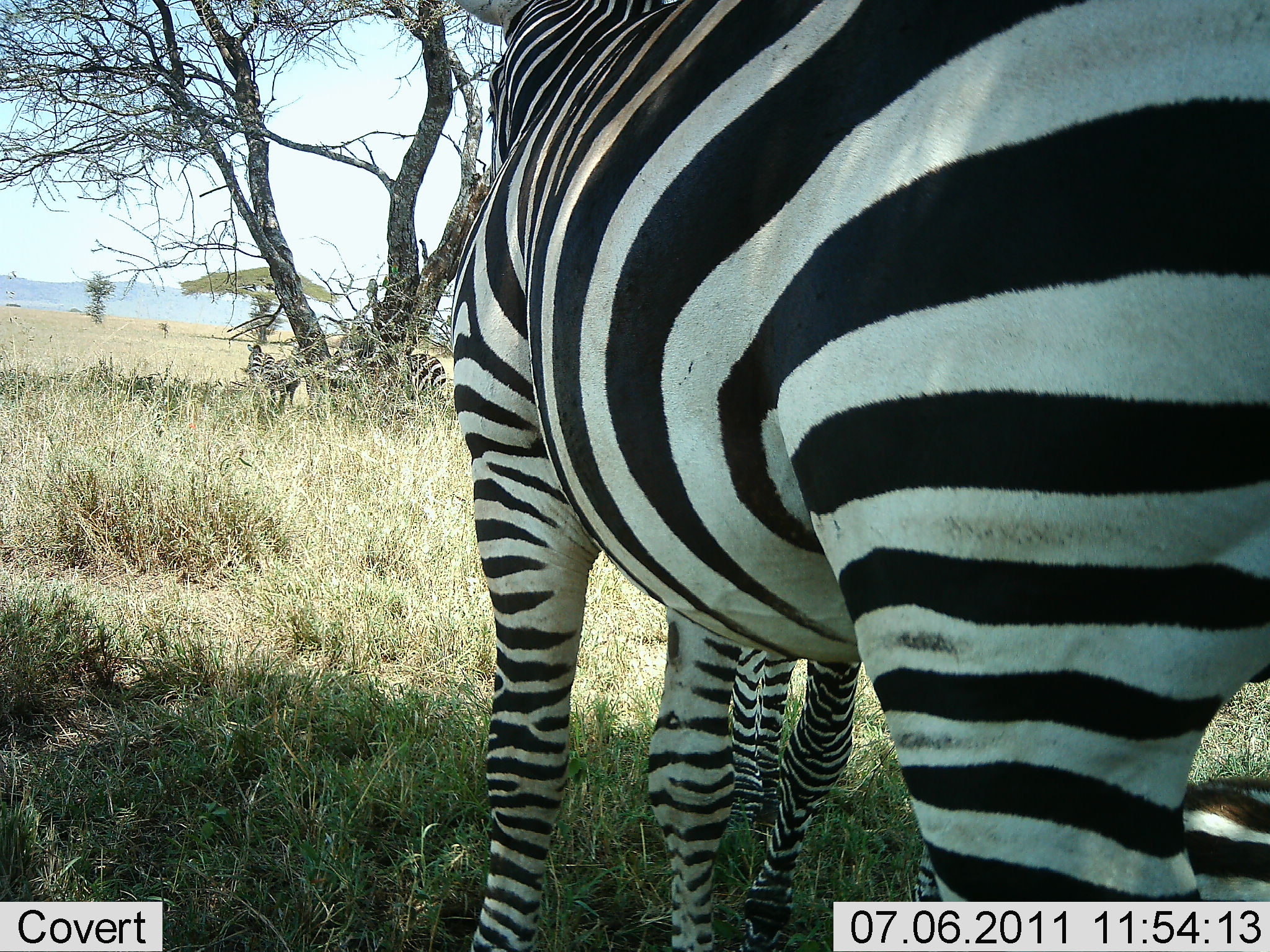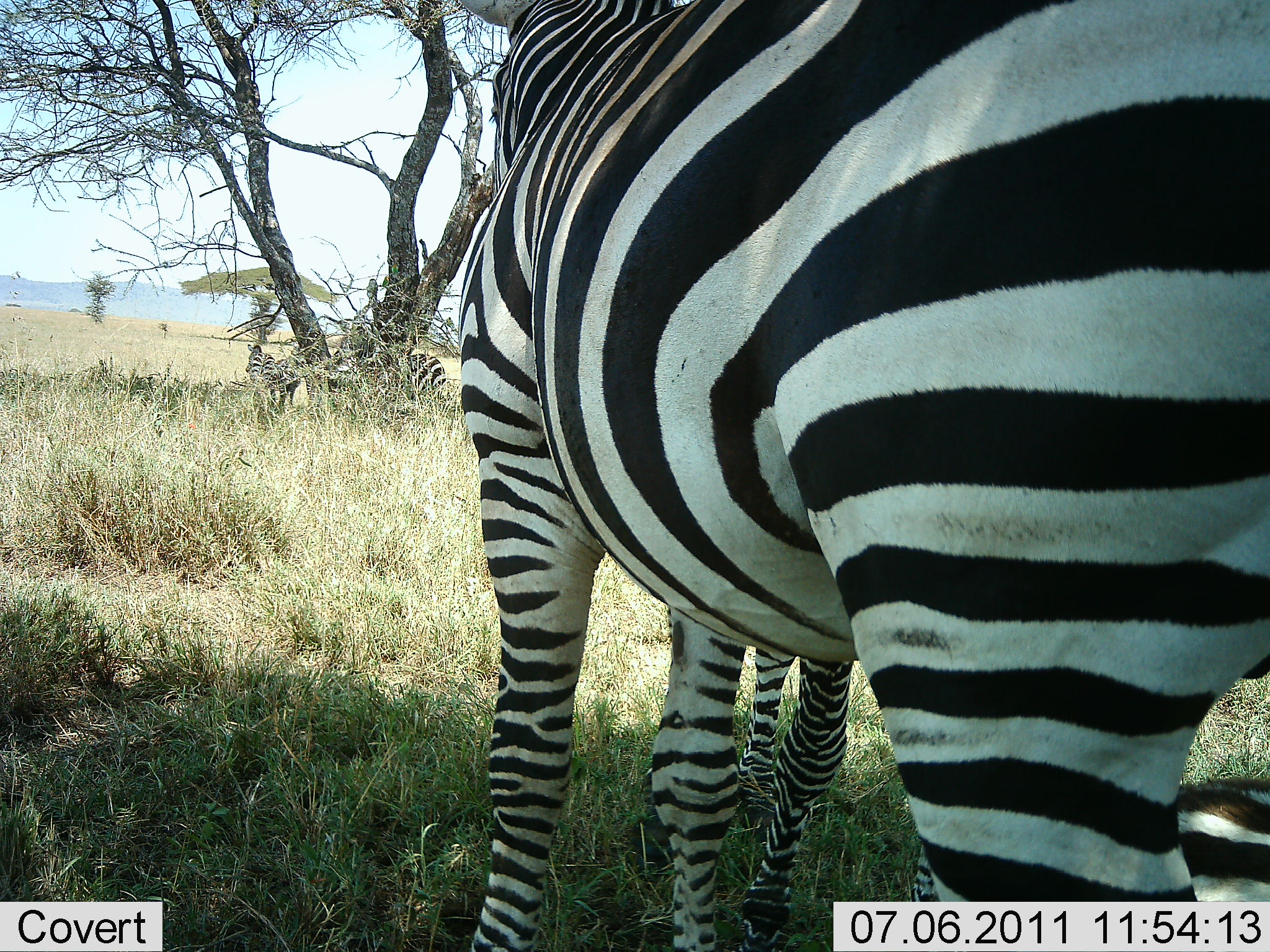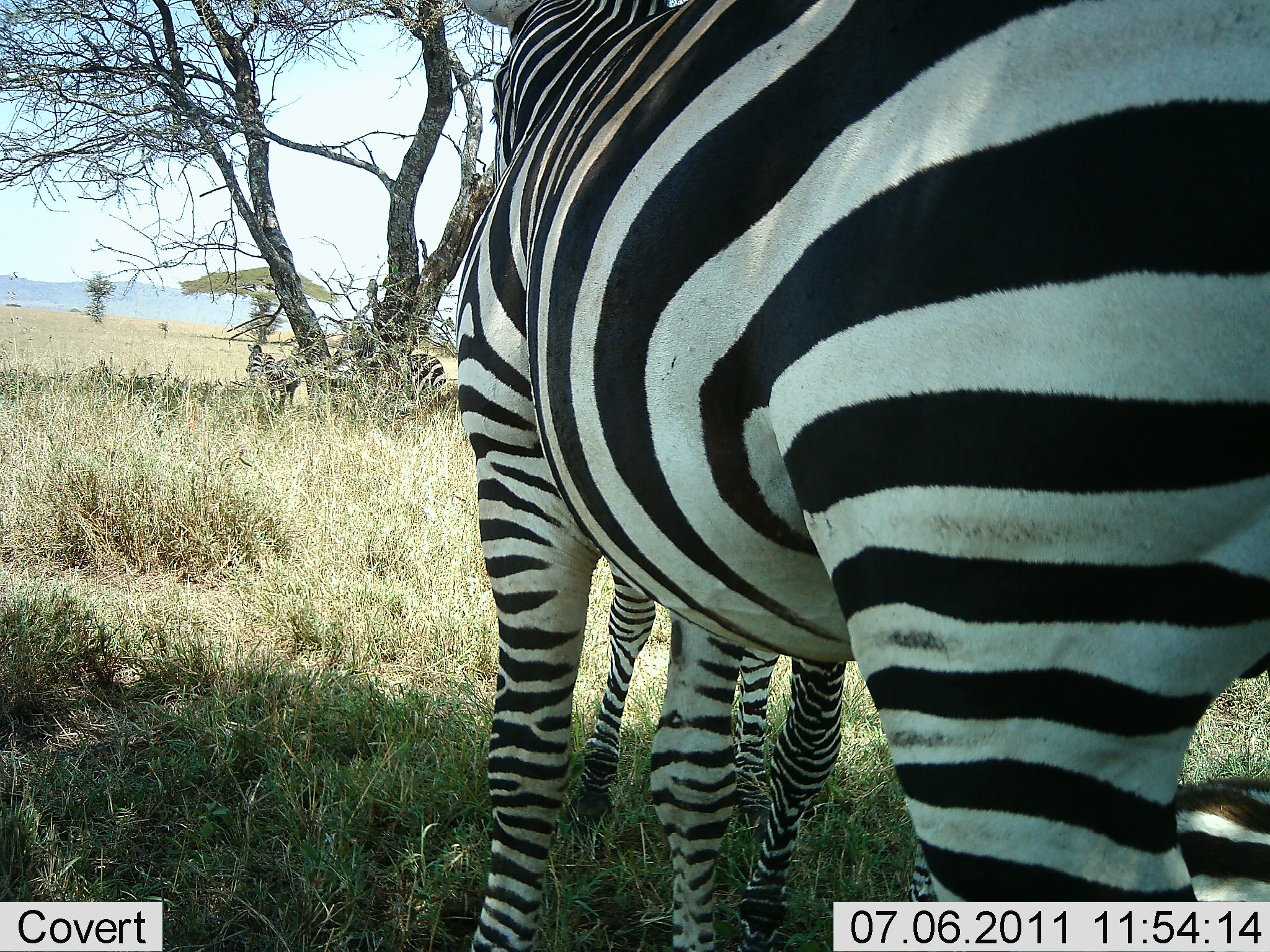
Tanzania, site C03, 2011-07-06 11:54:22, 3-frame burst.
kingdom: Animalia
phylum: Chordata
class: Mammalia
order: Perissodactyla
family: Equidae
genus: Equus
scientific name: Equus quagga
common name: plains zebra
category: zebra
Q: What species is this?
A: Zebra (plains zebra) (Equus quagga).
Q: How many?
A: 3.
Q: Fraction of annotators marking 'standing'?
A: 93%.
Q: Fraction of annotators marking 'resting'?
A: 29%.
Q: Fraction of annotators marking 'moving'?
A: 0%.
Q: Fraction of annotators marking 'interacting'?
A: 7%.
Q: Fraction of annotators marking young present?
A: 7%.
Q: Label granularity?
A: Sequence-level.